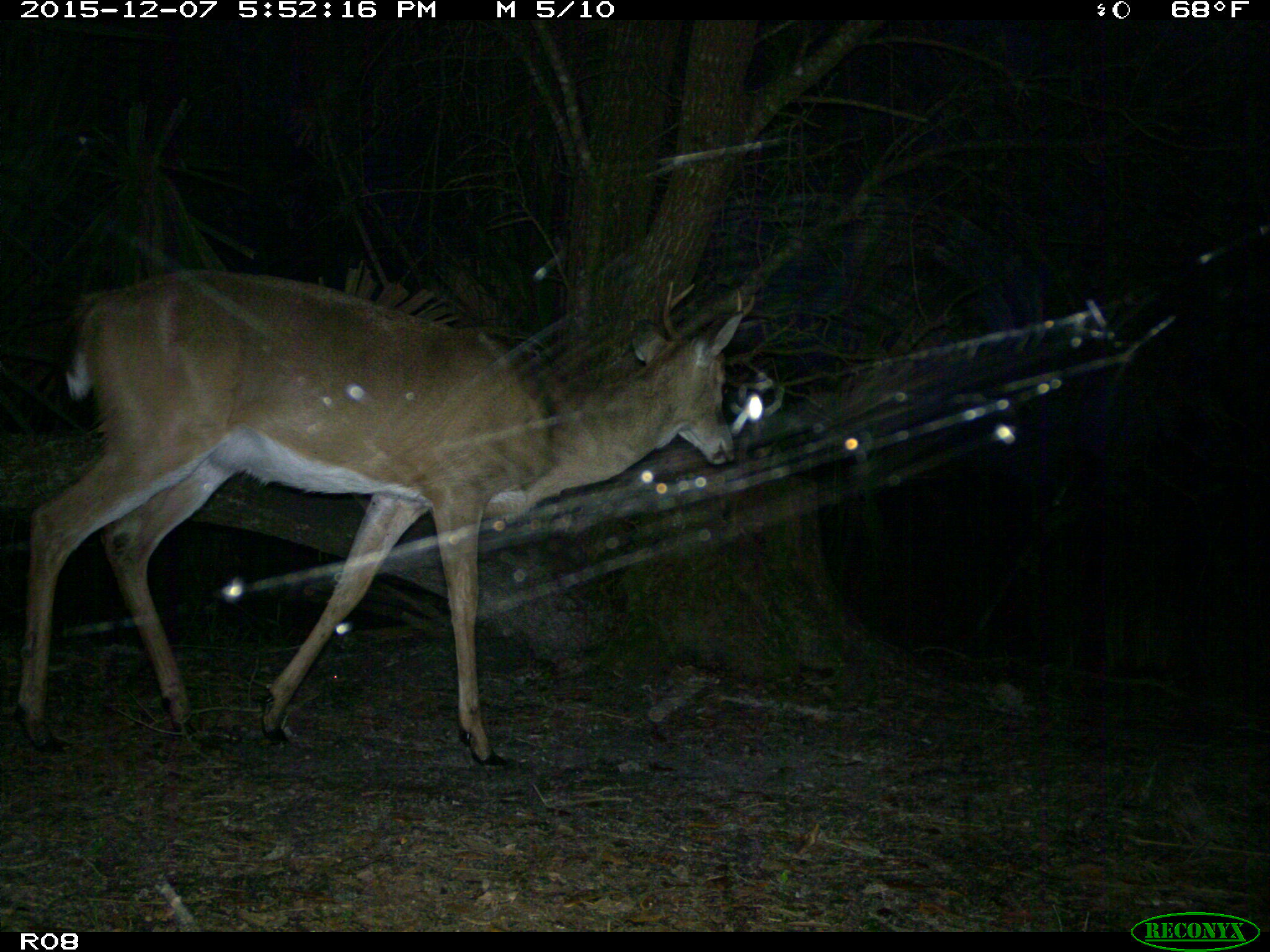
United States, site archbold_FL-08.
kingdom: Animalia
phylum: Chordata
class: Mammalia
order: Artiodactyla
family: Cervidae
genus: Odocoileus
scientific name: Odocoileus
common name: deer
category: unidentified deer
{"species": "unidentified deer (deer) (Odocoileus)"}